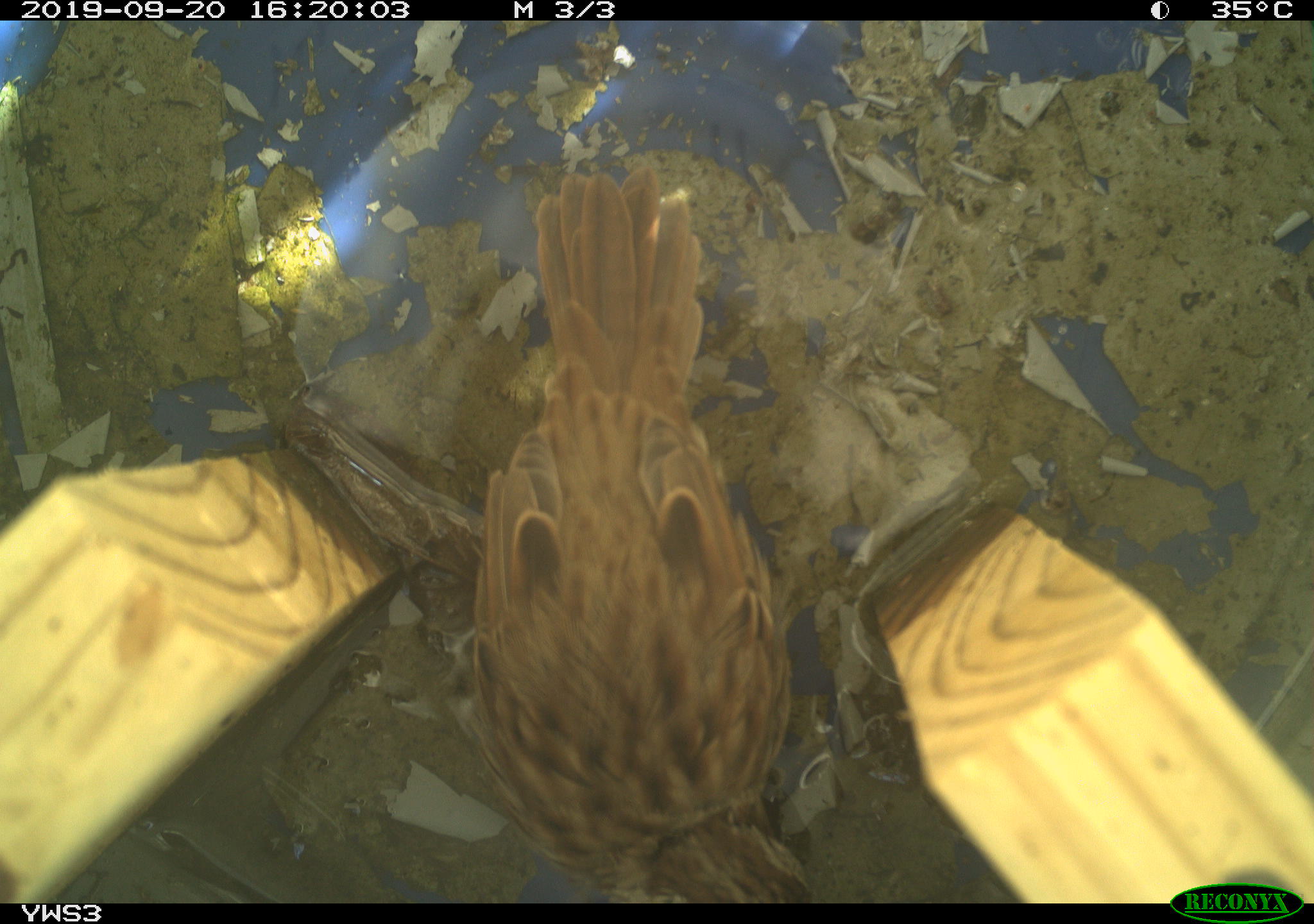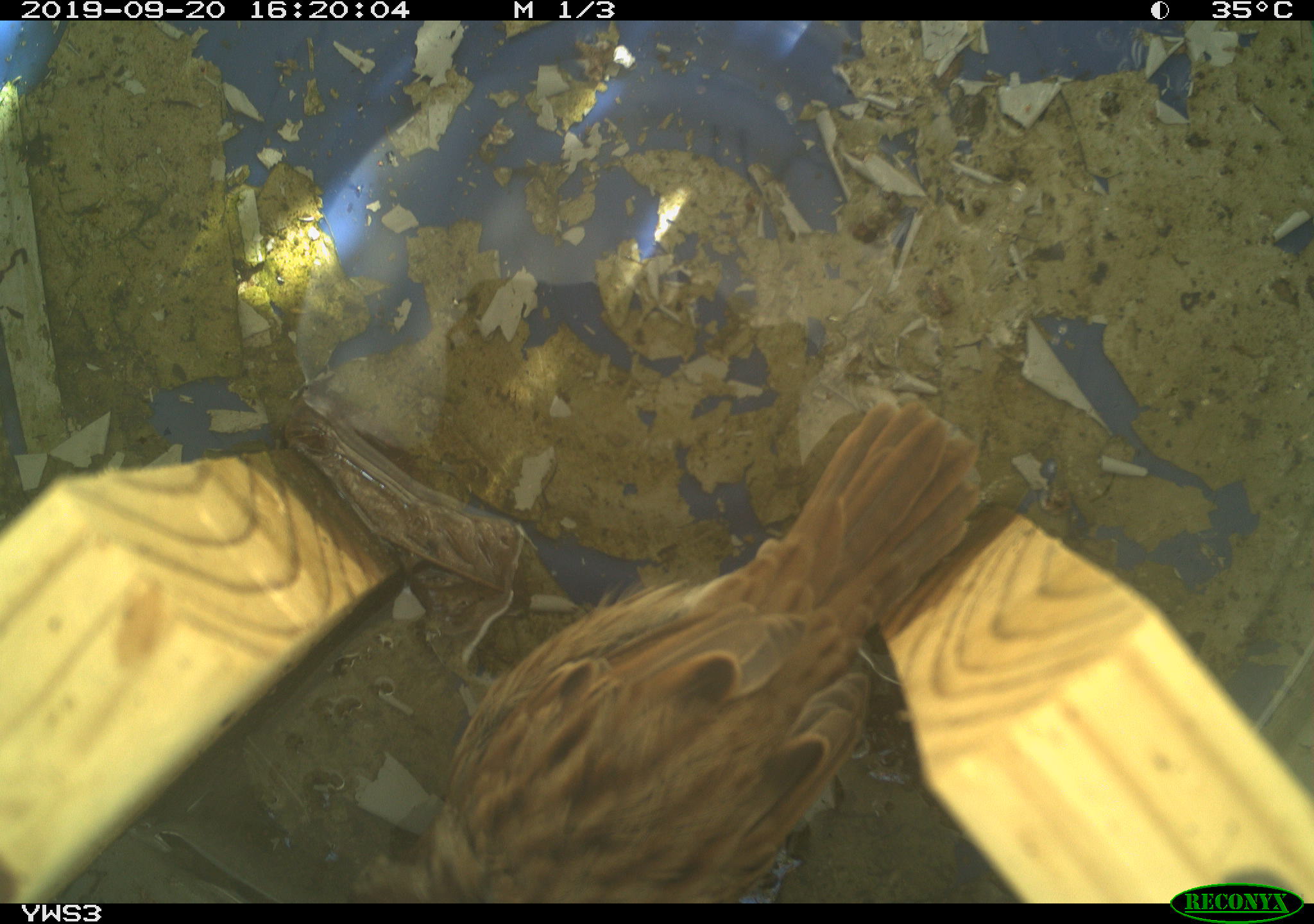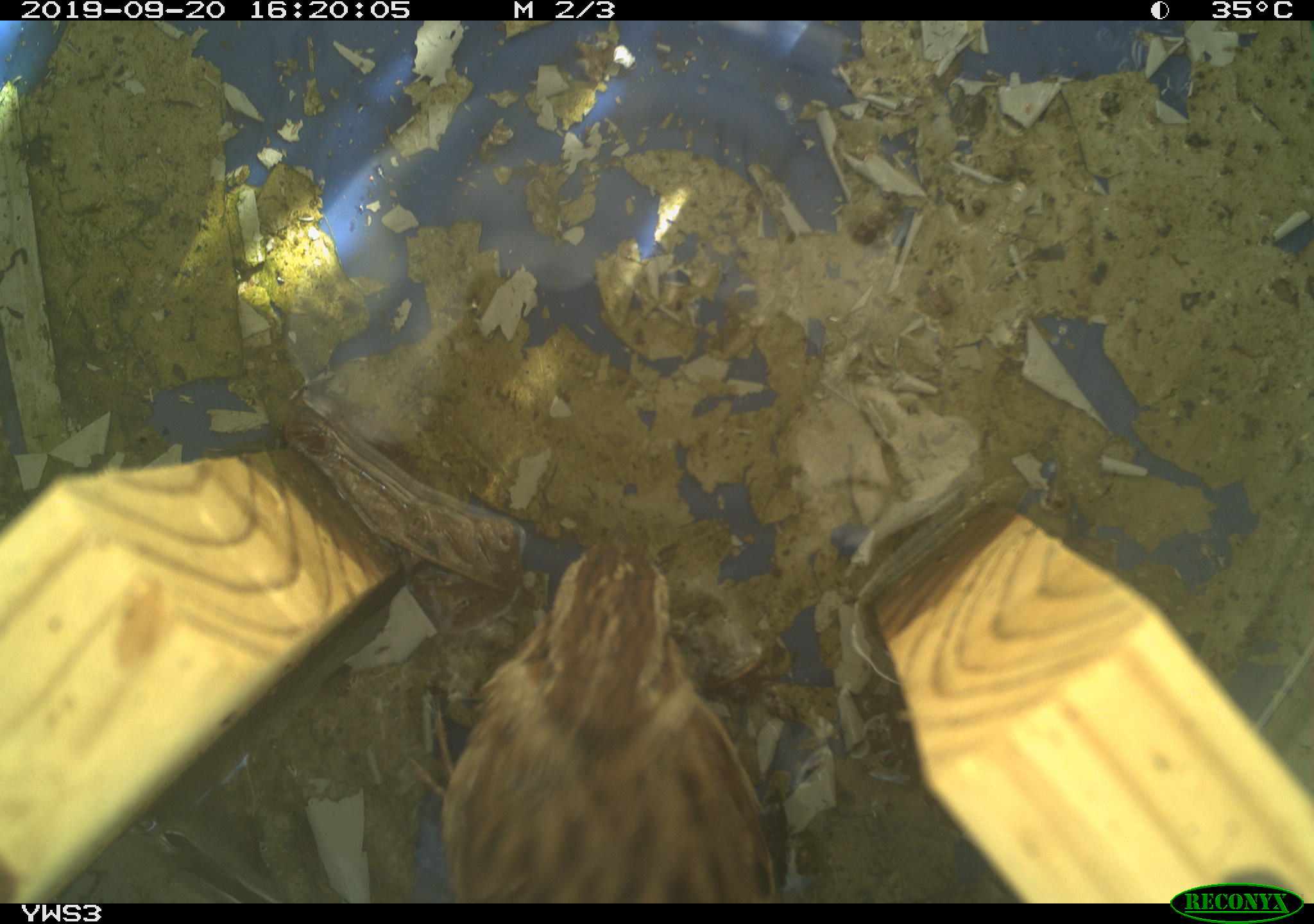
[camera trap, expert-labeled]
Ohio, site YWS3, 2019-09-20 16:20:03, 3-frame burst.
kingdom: Animalia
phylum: Chordata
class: Aves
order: Passeriformes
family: Passerellidae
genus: Melospiza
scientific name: Melospiza melodia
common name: song sparrow